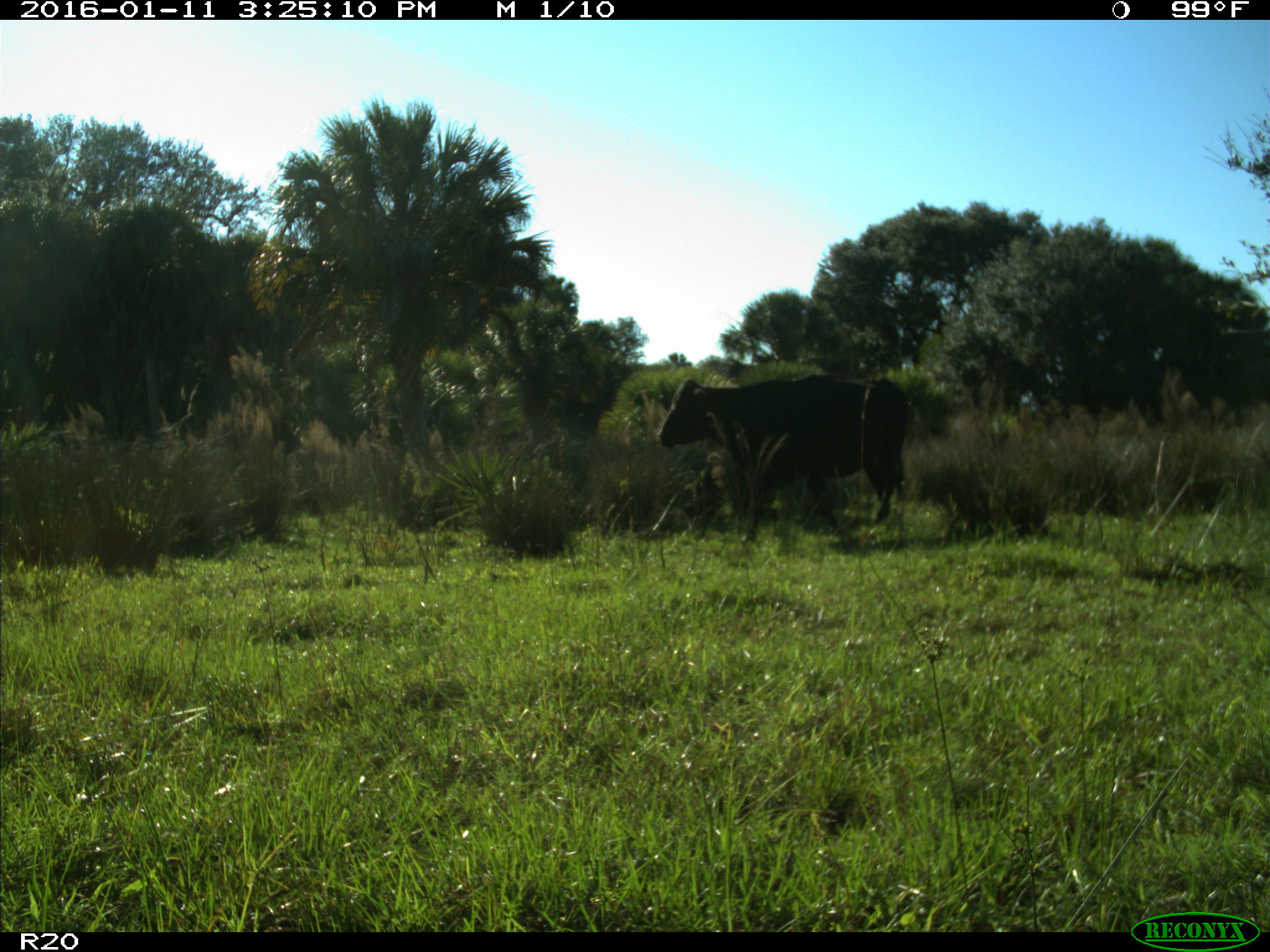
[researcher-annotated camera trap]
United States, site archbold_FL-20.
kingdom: Animalia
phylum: Chordata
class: Mammalia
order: Artiodactyla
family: Bovidae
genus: Bos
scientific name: Bos taurus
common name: domestic cow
Bos taurus (domestic cow).